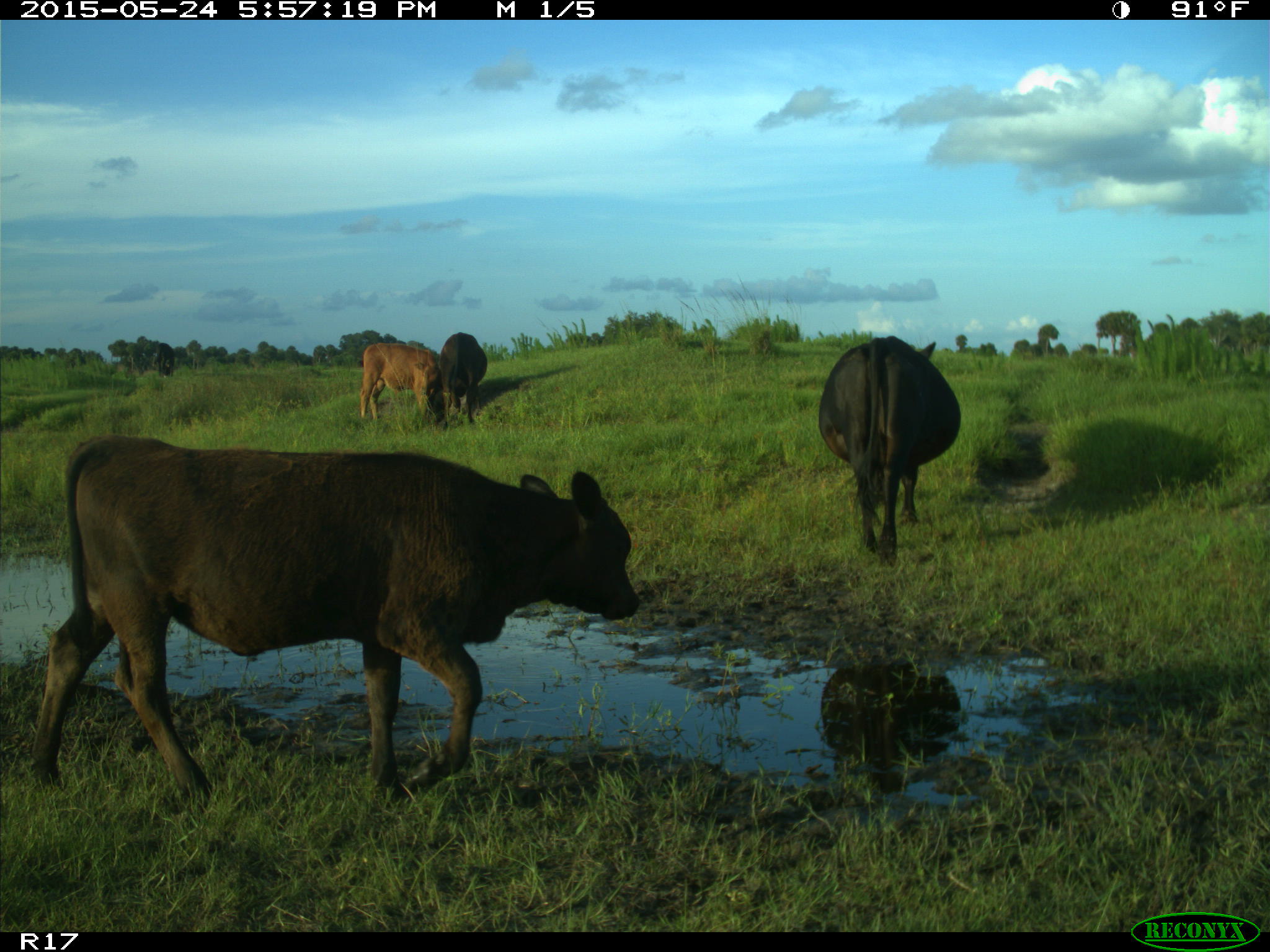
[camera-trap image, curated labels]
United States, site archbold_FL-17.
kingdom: Animalia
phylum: Chordata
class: Mammalia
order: Artiodactyla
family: Bovidae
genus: Bos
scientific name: Bos taurus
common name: domestic cow